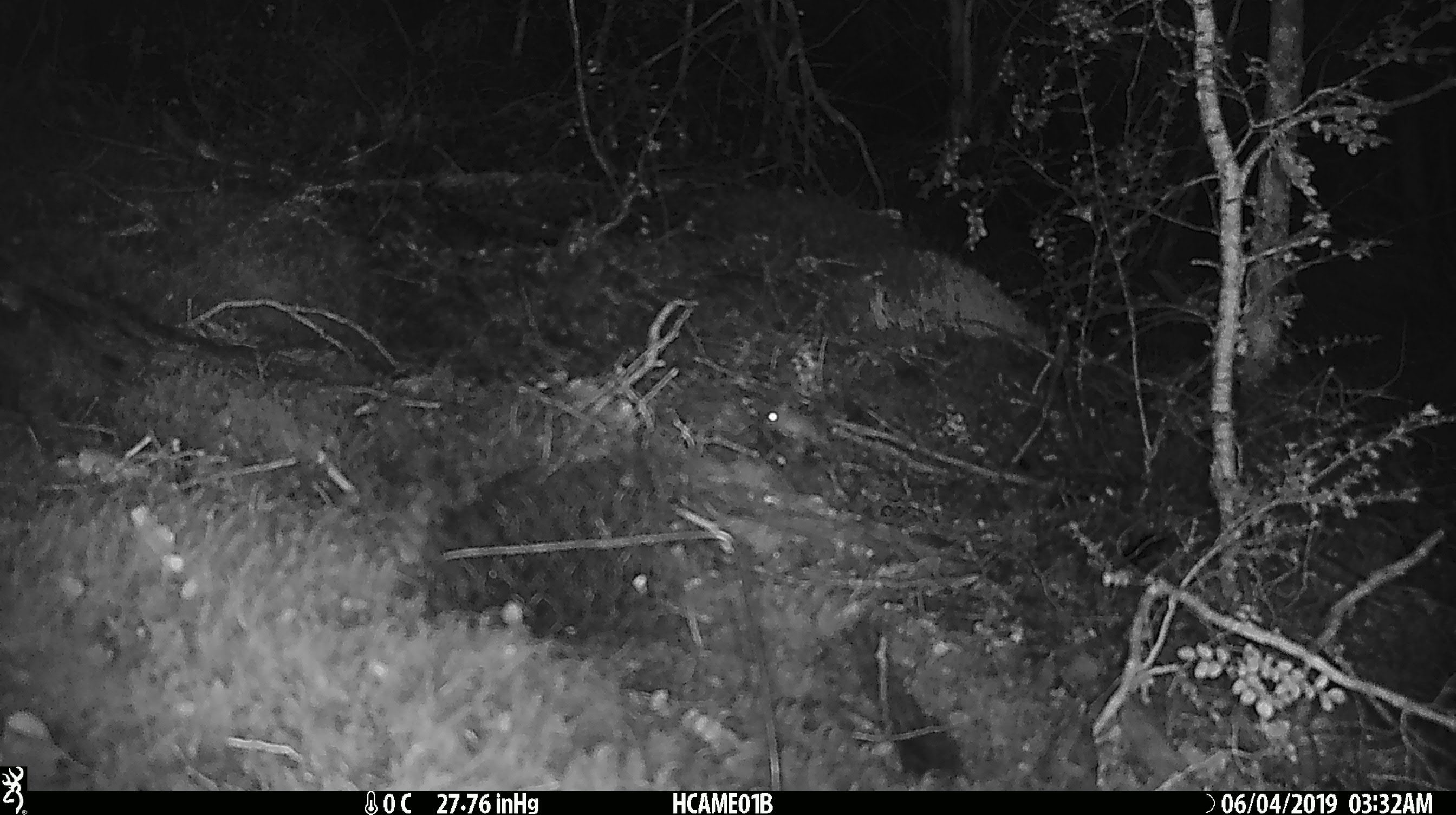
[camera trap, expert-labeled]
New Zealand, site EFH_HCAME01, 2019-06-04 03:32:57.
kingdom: Animalia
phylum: Chordata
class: Mammalia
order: Rodentia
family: Muridae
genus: Mus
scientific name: Mus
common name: mouse